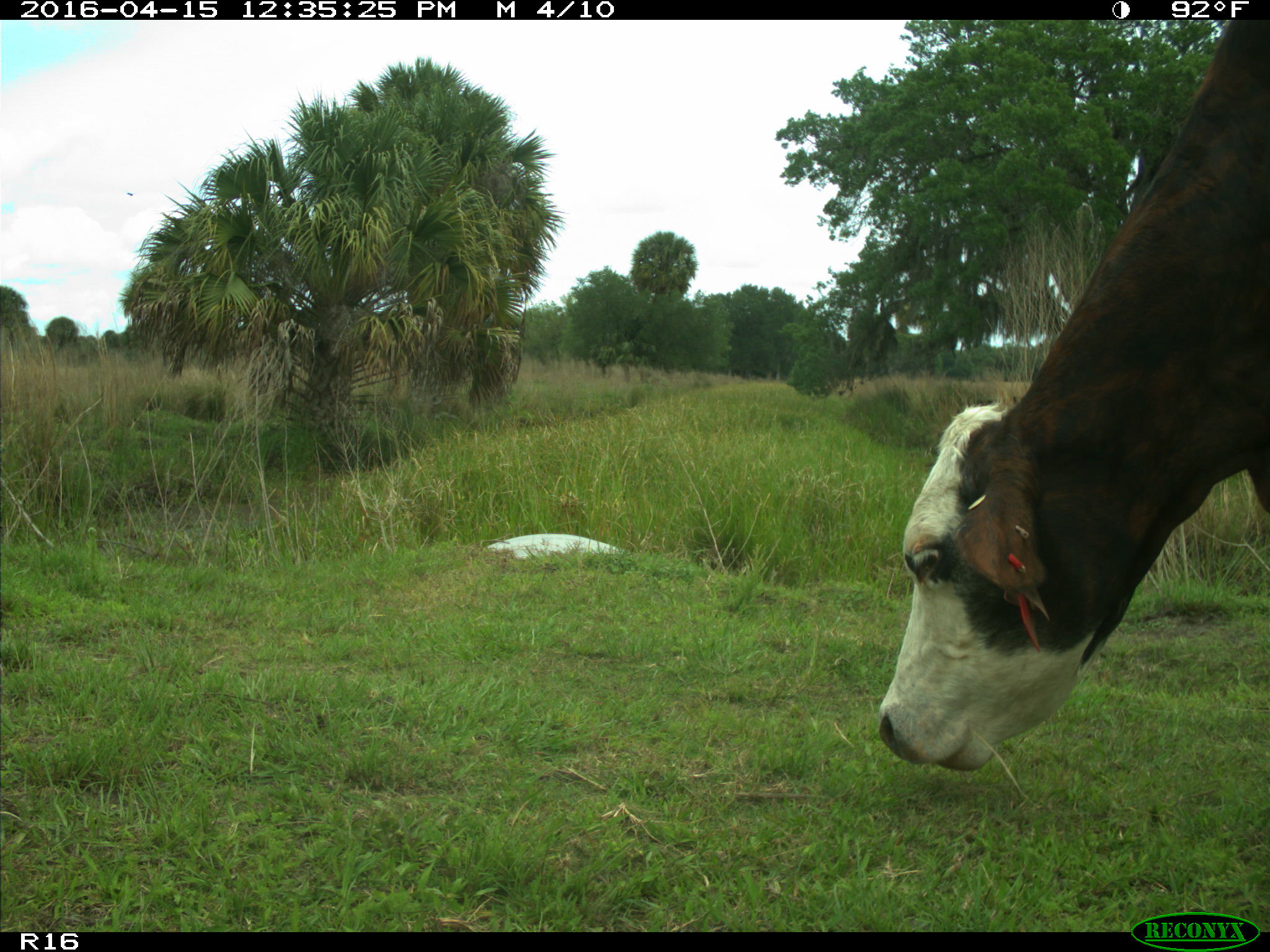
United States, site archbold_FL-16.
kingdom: Animalia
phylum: Chordata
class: Mammalia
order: Artiodactyla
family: Bovidae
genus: Bos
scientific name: Bos taurus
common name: domestic cow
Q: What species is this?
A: Bos taurus (domestic cow).